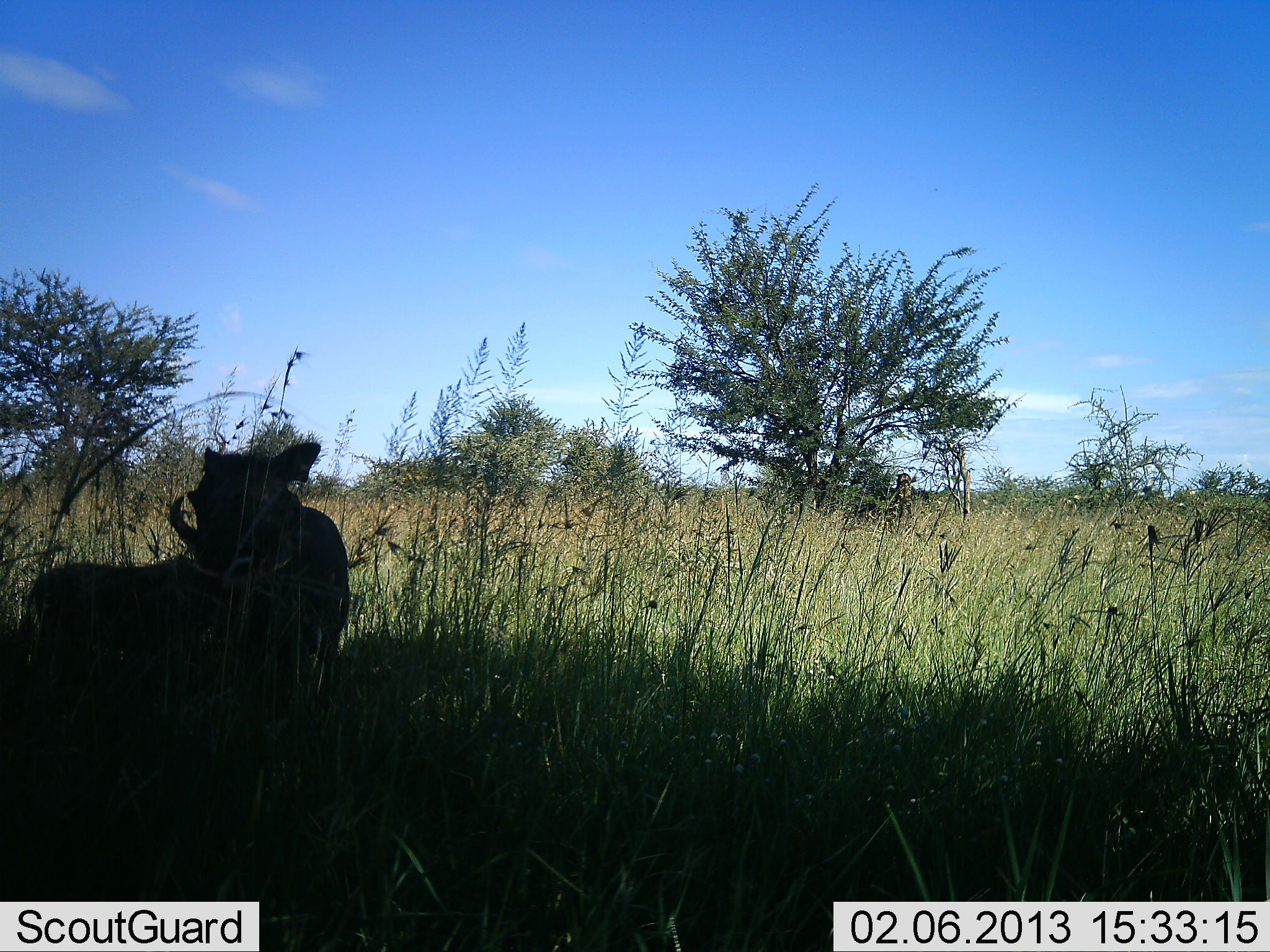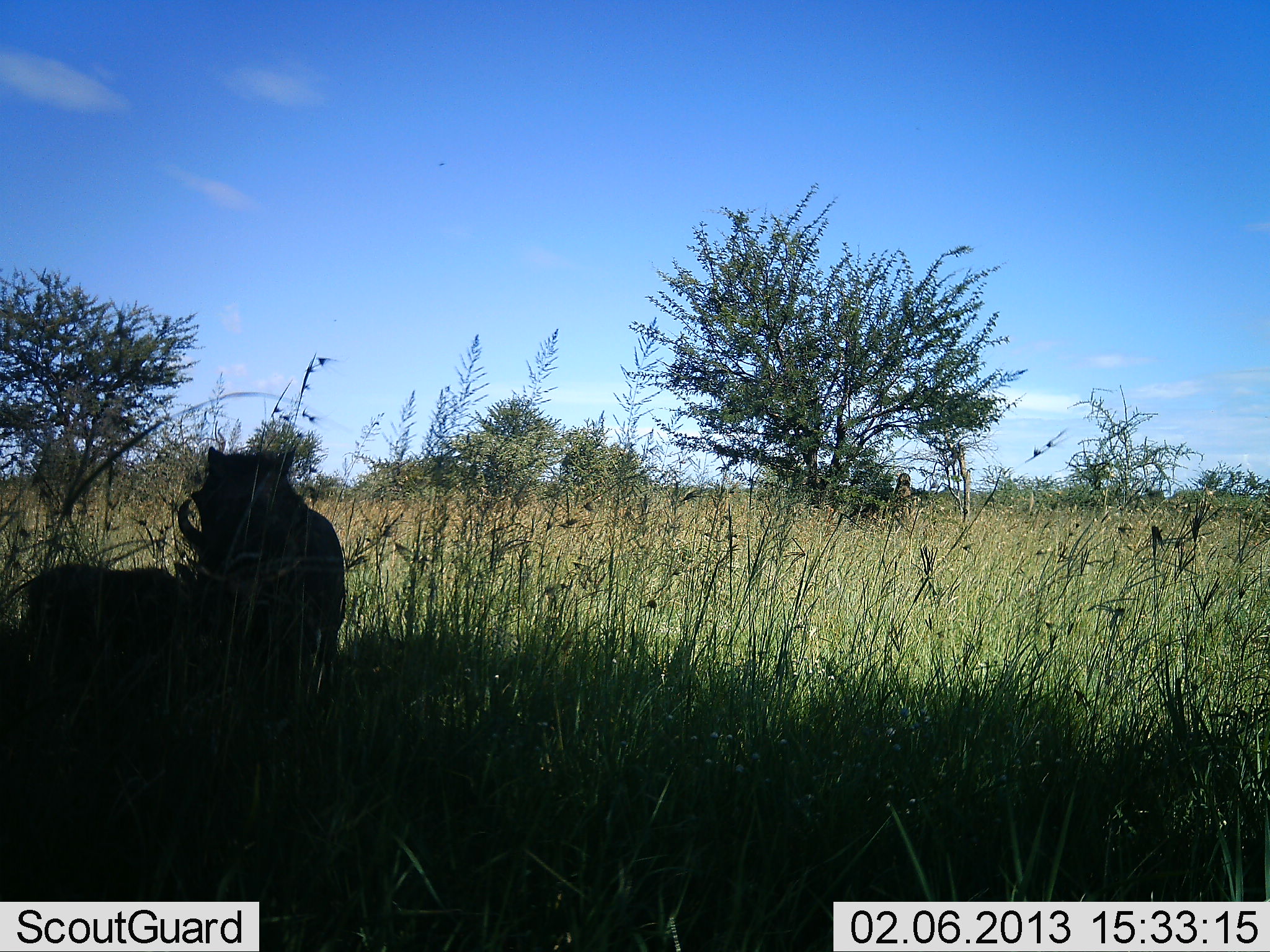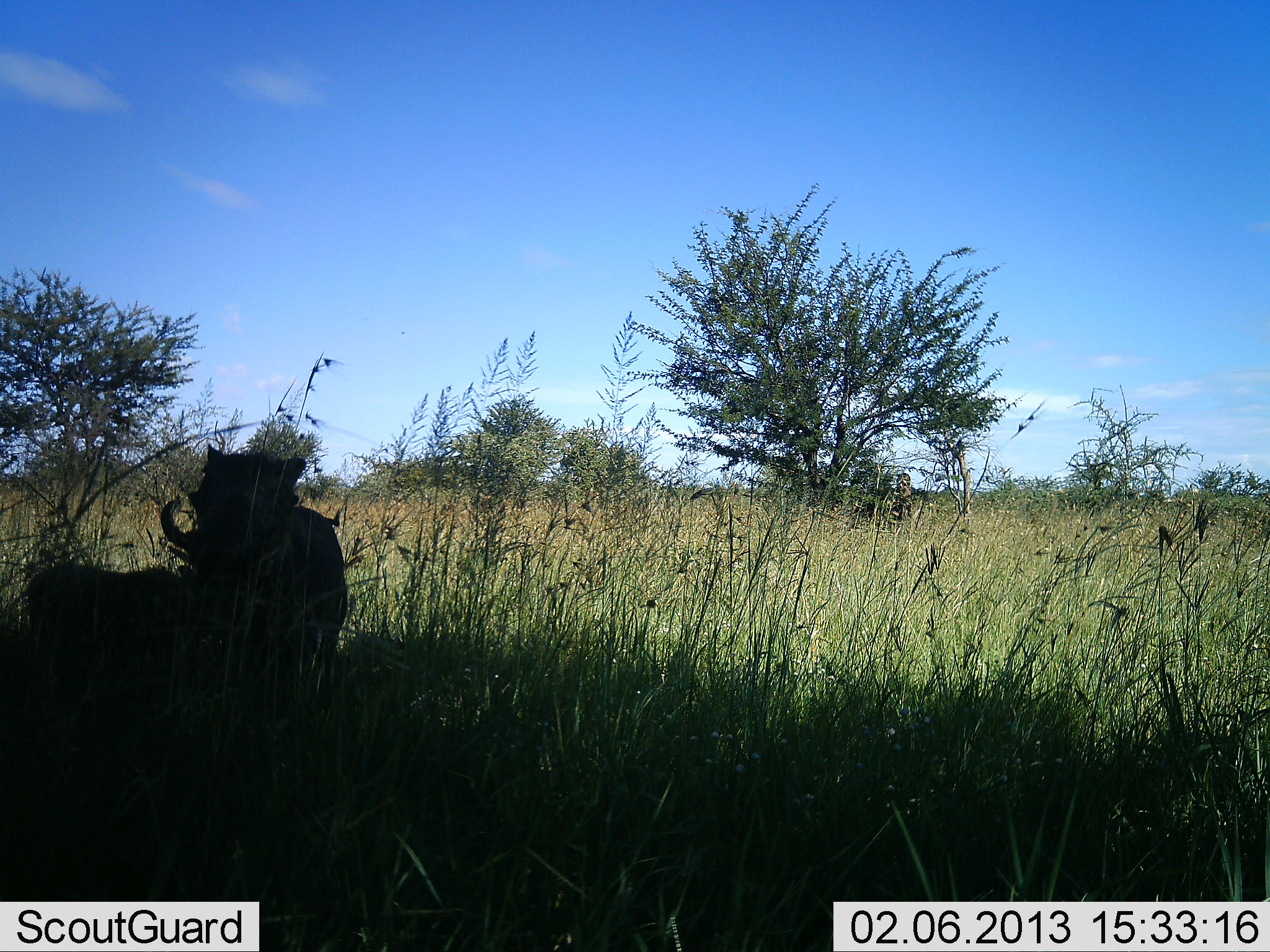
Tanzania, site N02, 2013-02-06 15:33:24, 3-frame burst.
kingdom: Animalia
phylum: Chordata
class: Mammalia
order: Artiodactyla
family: Suidae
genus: Phacochoerus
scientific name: Phacochoerus africanus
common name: warthog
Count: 2.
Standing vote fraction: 67%.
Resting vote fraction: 29%.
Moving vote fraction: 5%.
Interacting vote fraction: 5%.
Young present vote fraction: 48%.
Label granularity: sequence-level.